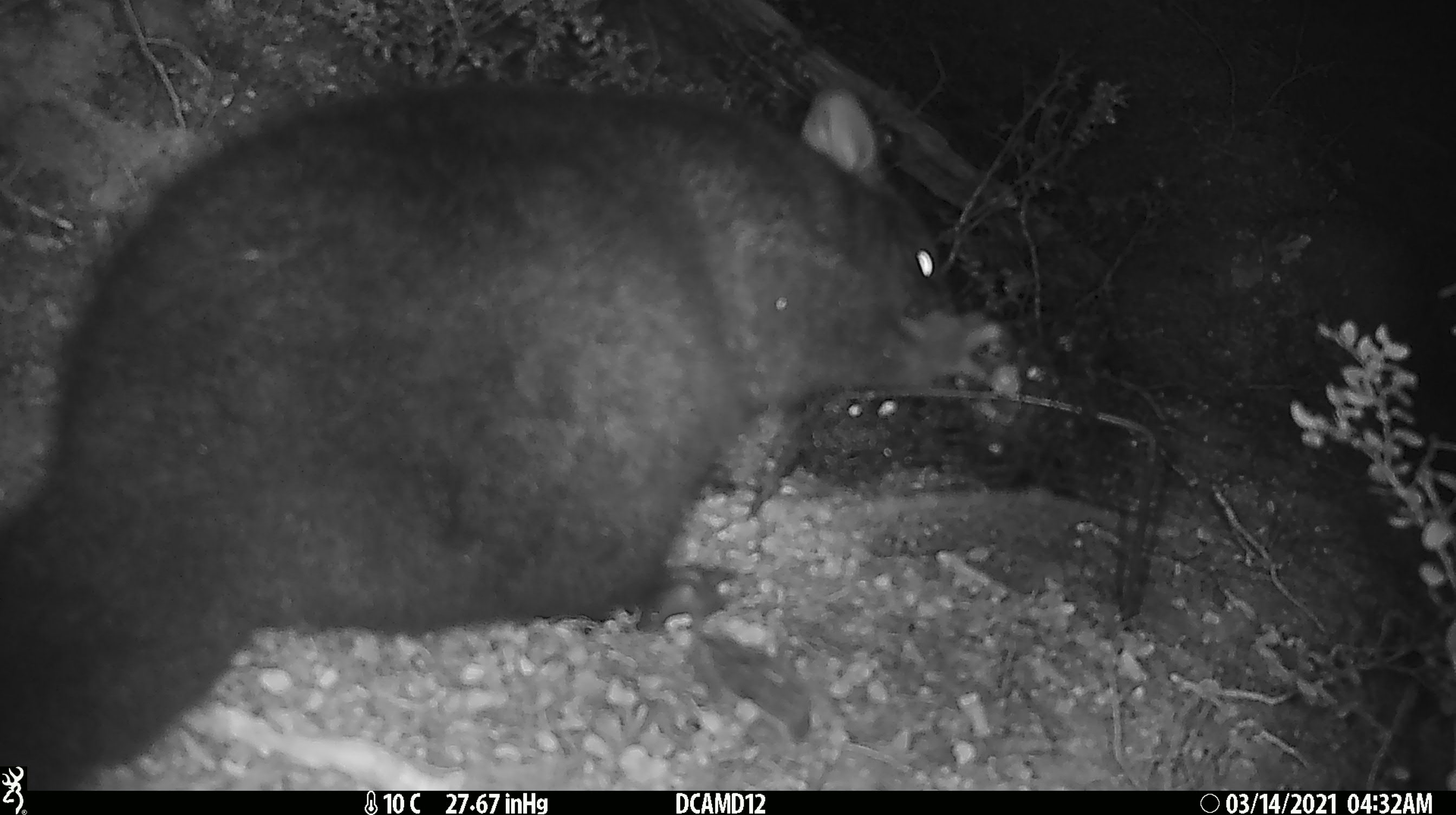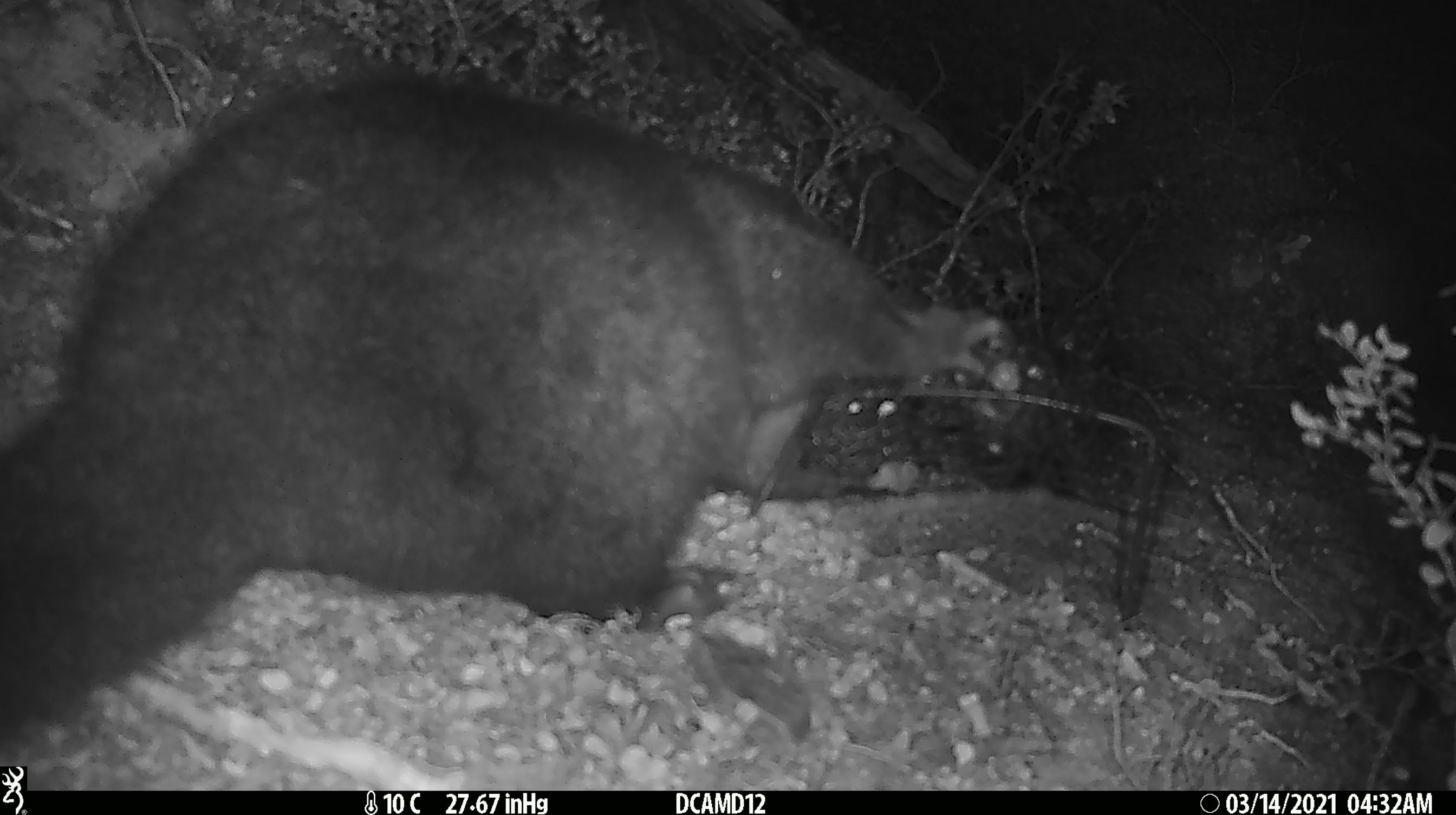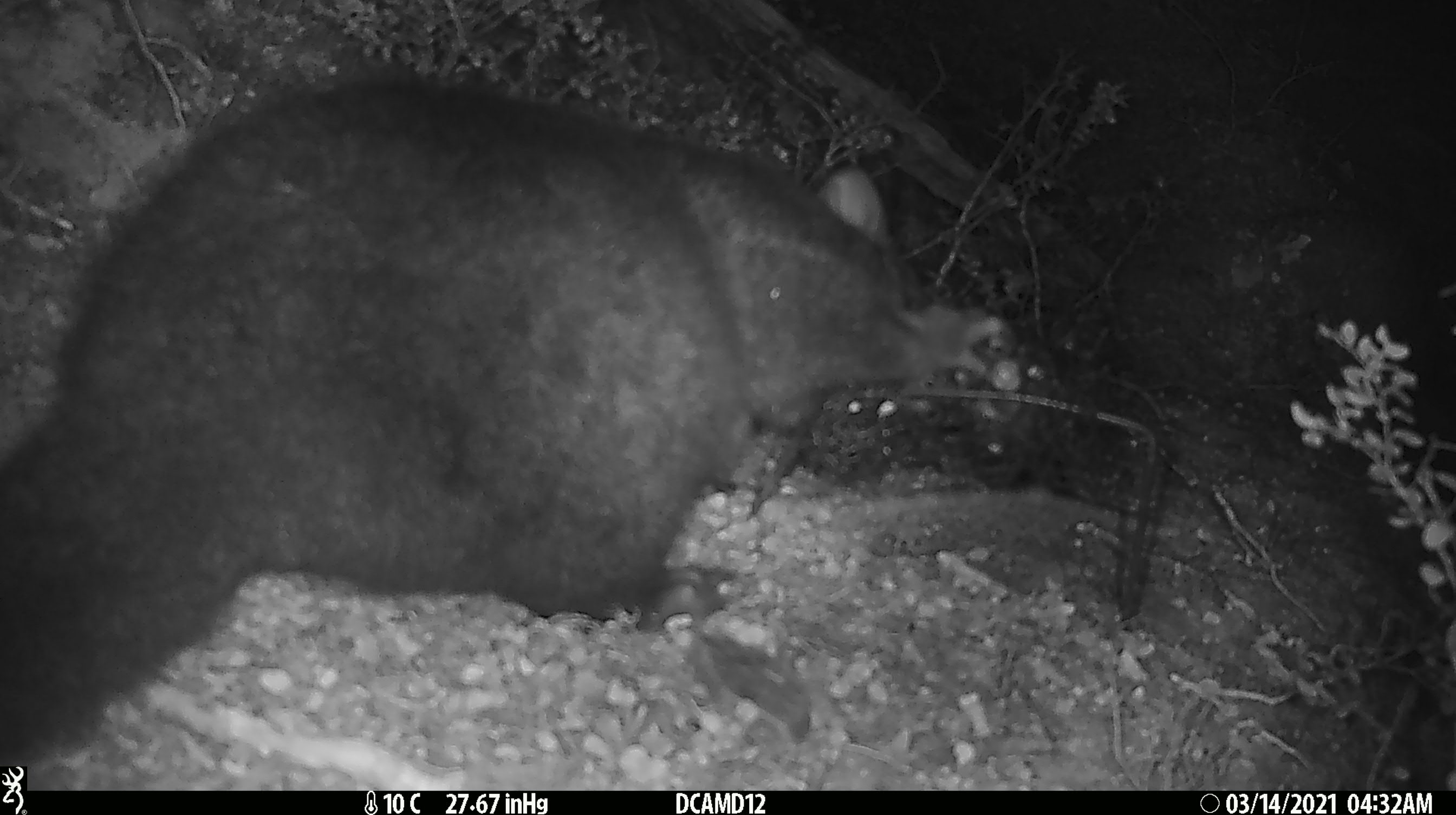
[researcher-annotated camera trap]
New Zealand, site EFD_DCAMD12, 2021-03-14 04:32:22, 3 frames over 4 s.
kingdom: Animalia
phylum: Chordata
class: Mammalia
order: Diprotodontia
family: Phalangeridae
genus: Trichosurus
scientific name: Trichosurus vulpecula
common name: common brushtail possum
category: possum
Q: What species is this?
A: Possum (common brushtail possum) (Trichosurus vulpecula).